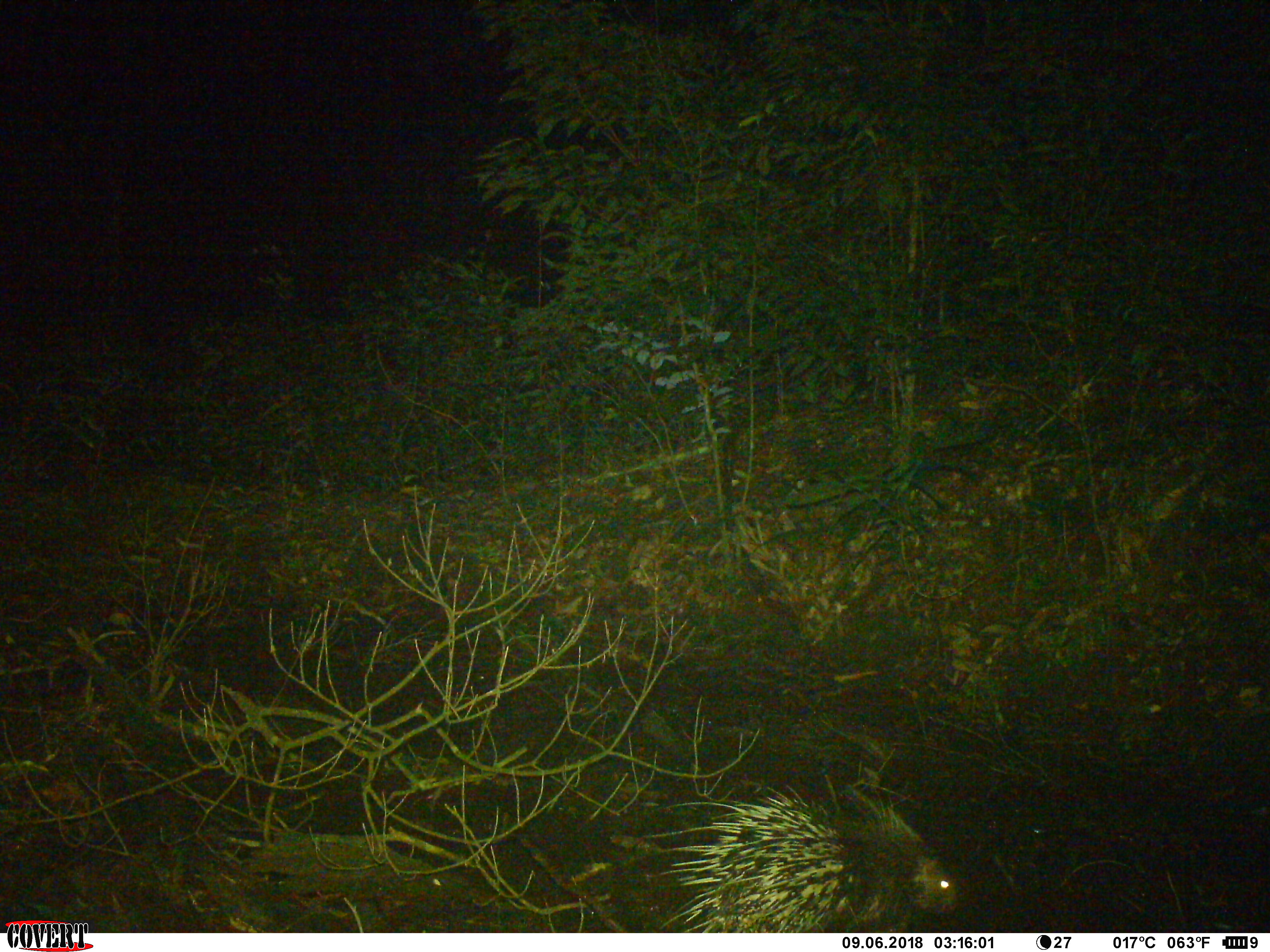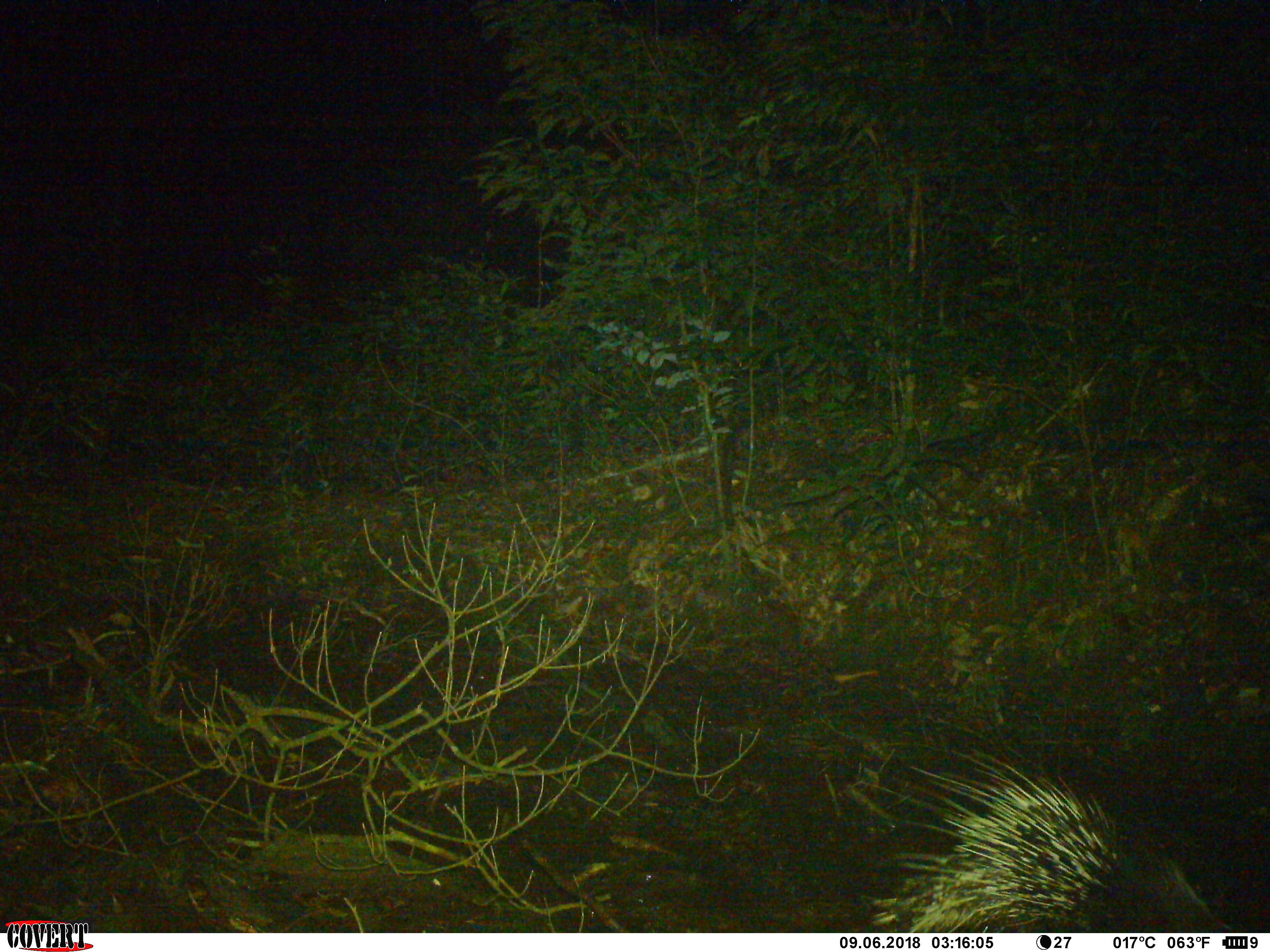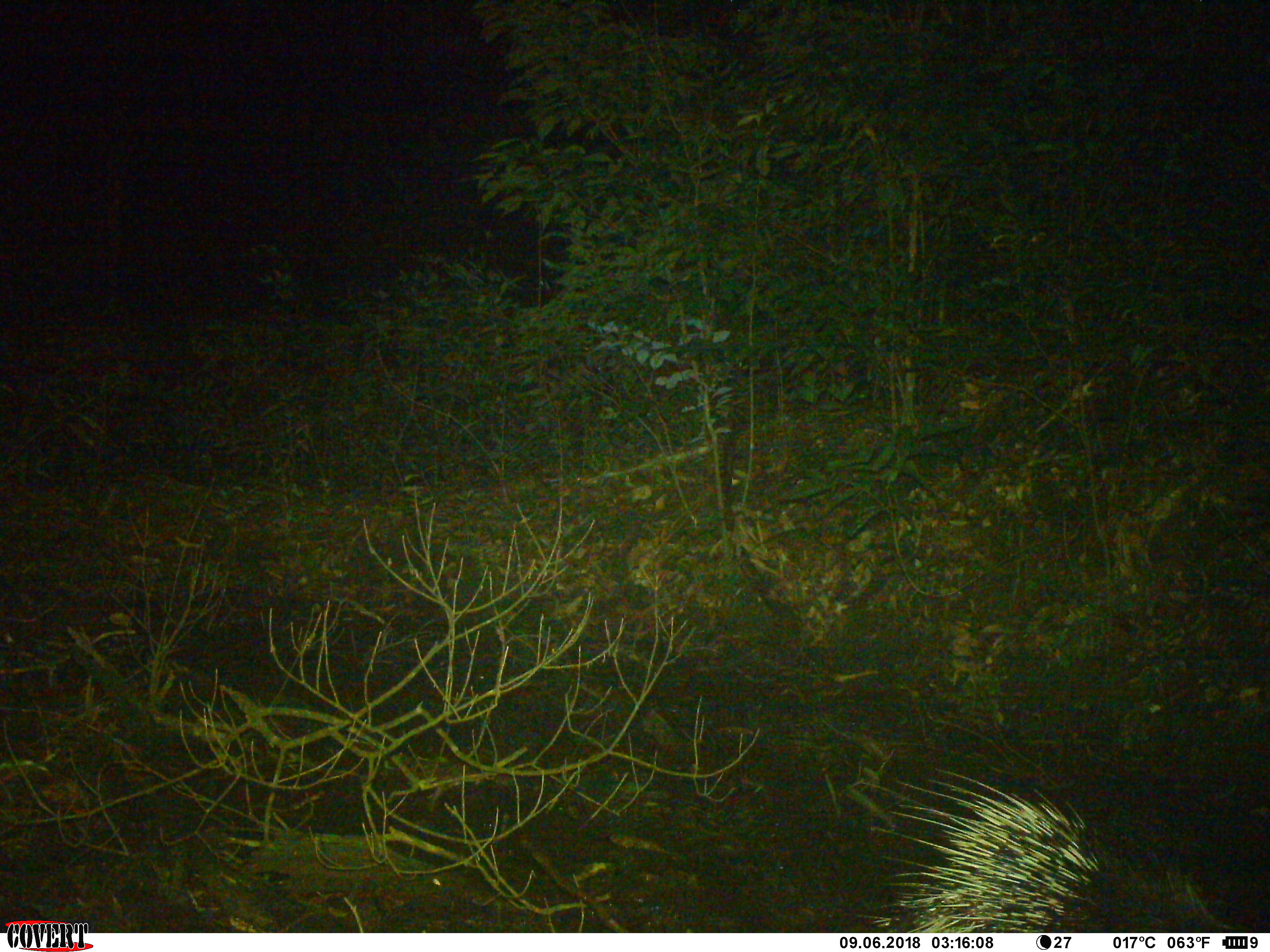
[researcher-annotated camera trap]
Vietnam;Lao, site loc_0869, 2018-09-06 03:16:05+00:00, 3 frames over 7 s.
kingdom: Animalia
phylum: Chordata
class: Mammalia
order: Rodentia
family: Hystricidae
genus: Hystrix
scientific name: Hystrix brachyura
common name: malayan porcupine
Malayan porcupine (Hystrix brachyura). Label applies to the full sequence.